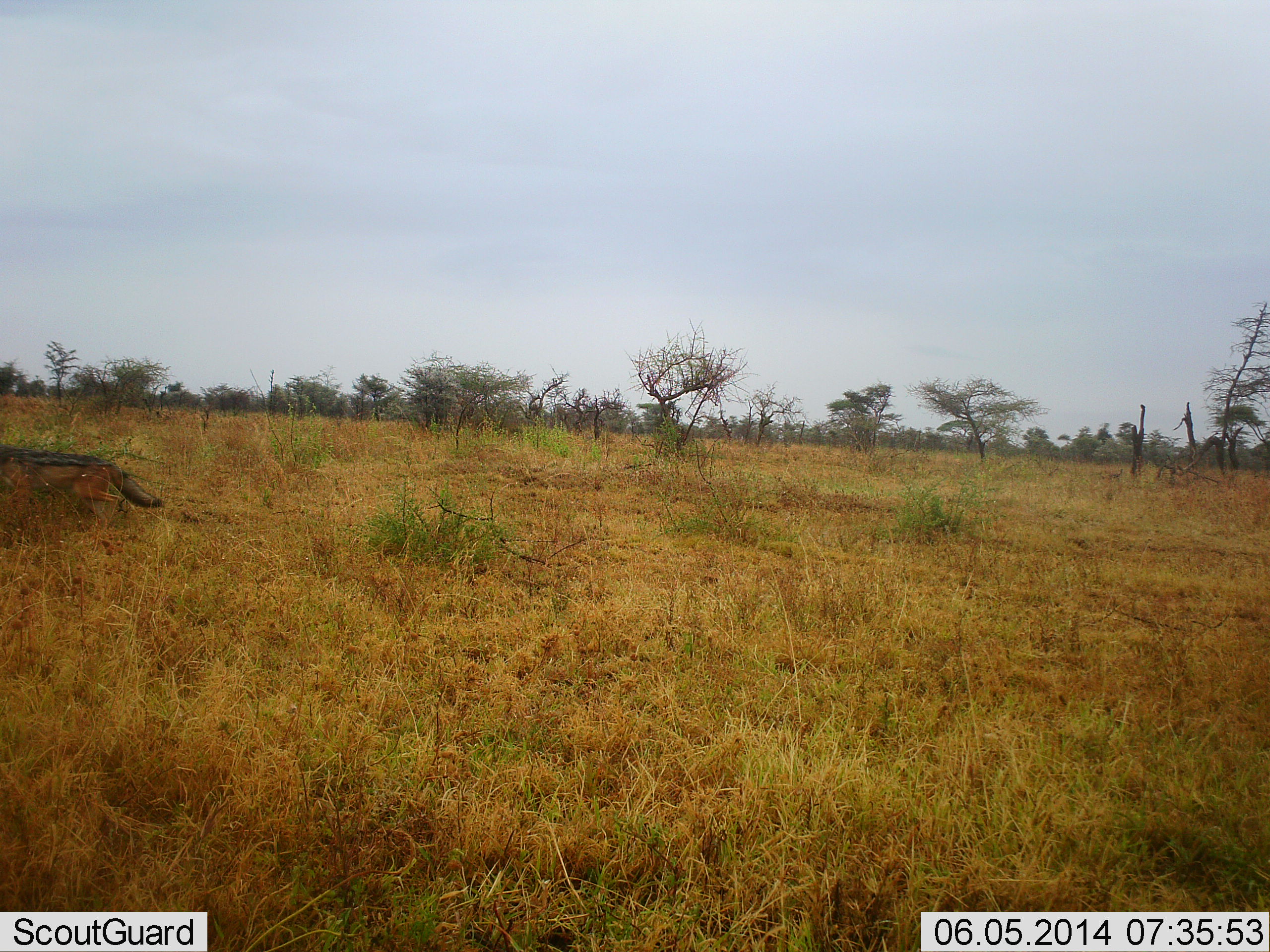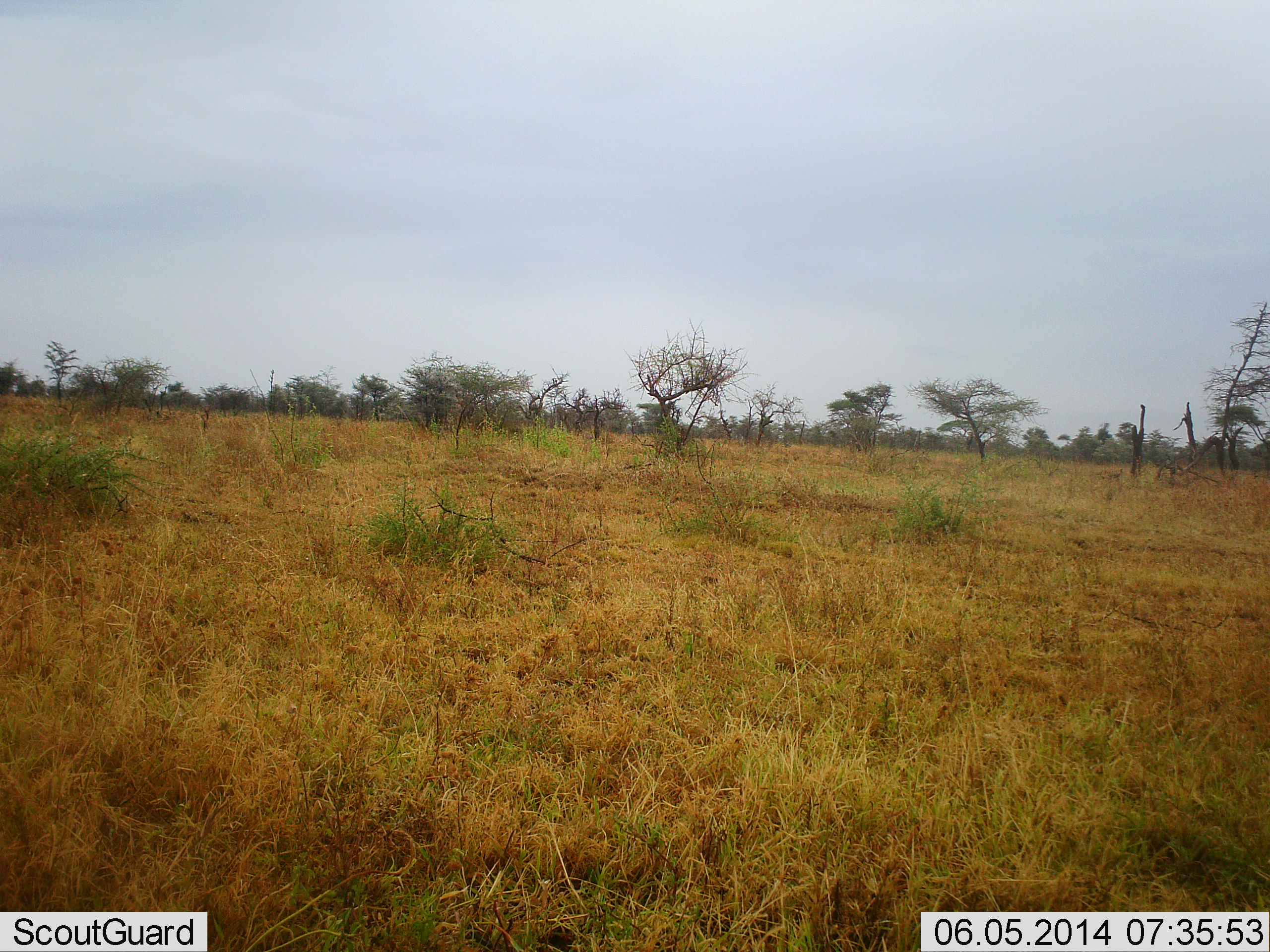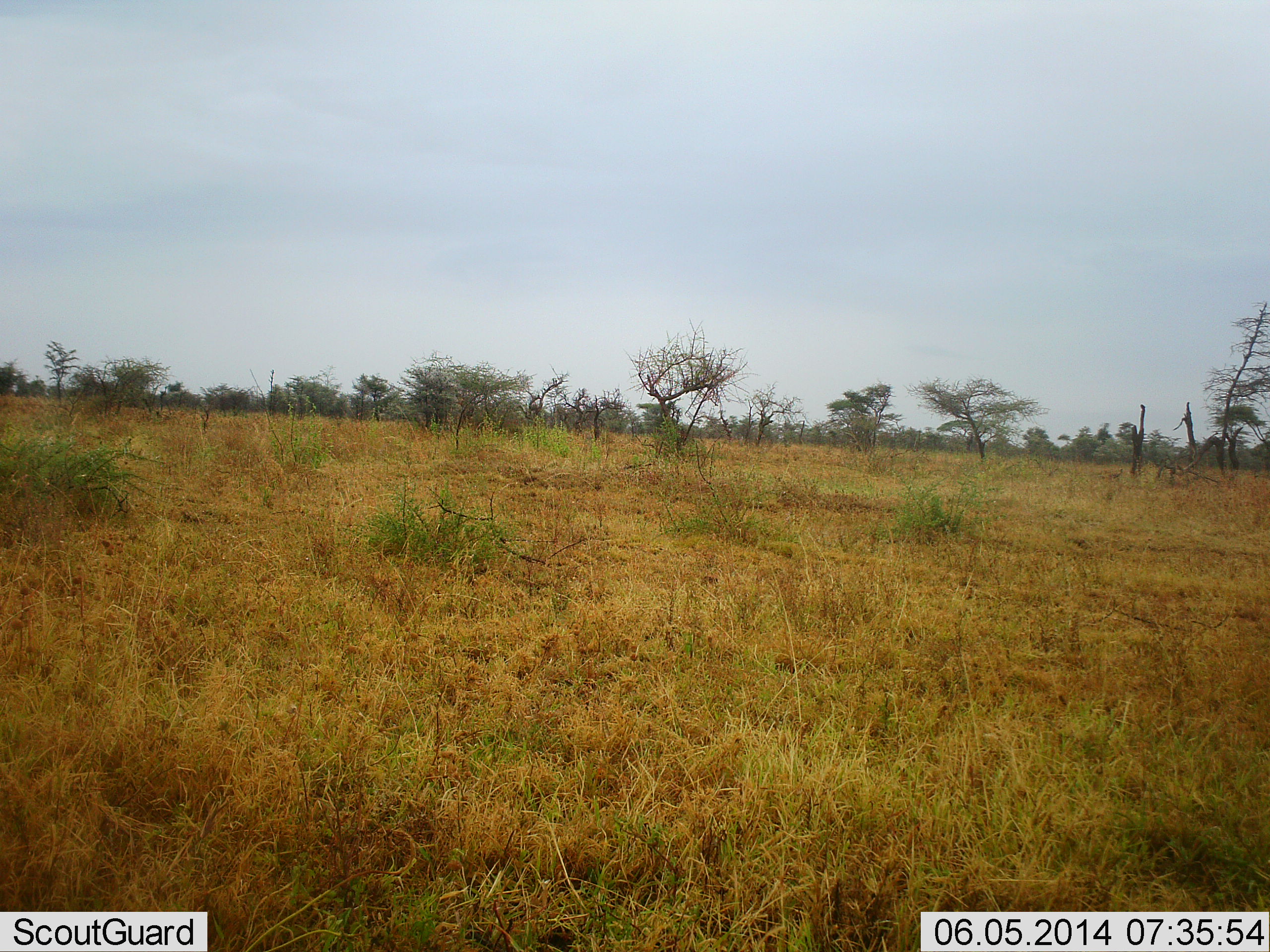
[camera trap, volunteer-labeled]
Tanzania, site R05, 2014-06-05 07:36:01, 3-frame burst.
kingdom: Animalia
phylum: Chordata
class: Mammalia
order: Carnivora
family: Canidae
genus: Lupulella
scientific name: Lupulella mesomelas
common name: black-backed jackal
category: jackal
Jackal (black-backed jackal) (Lupulella mesomelas), count 1. Behavior (volunteer vote fractions): standing 0%, resting 0%, moving 100%, interacting 0%. Young present (vote fraction): 0%. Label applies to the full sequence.